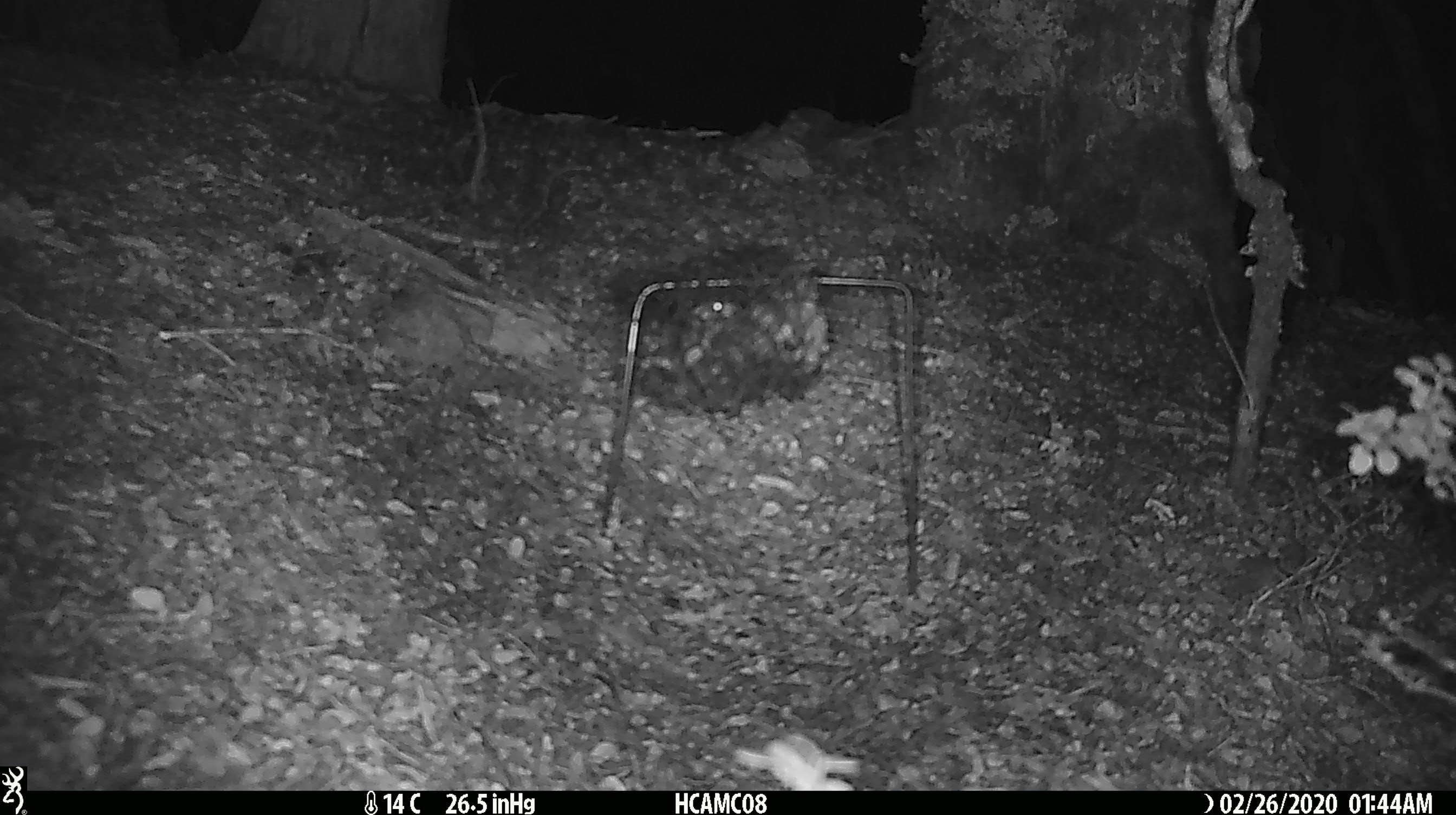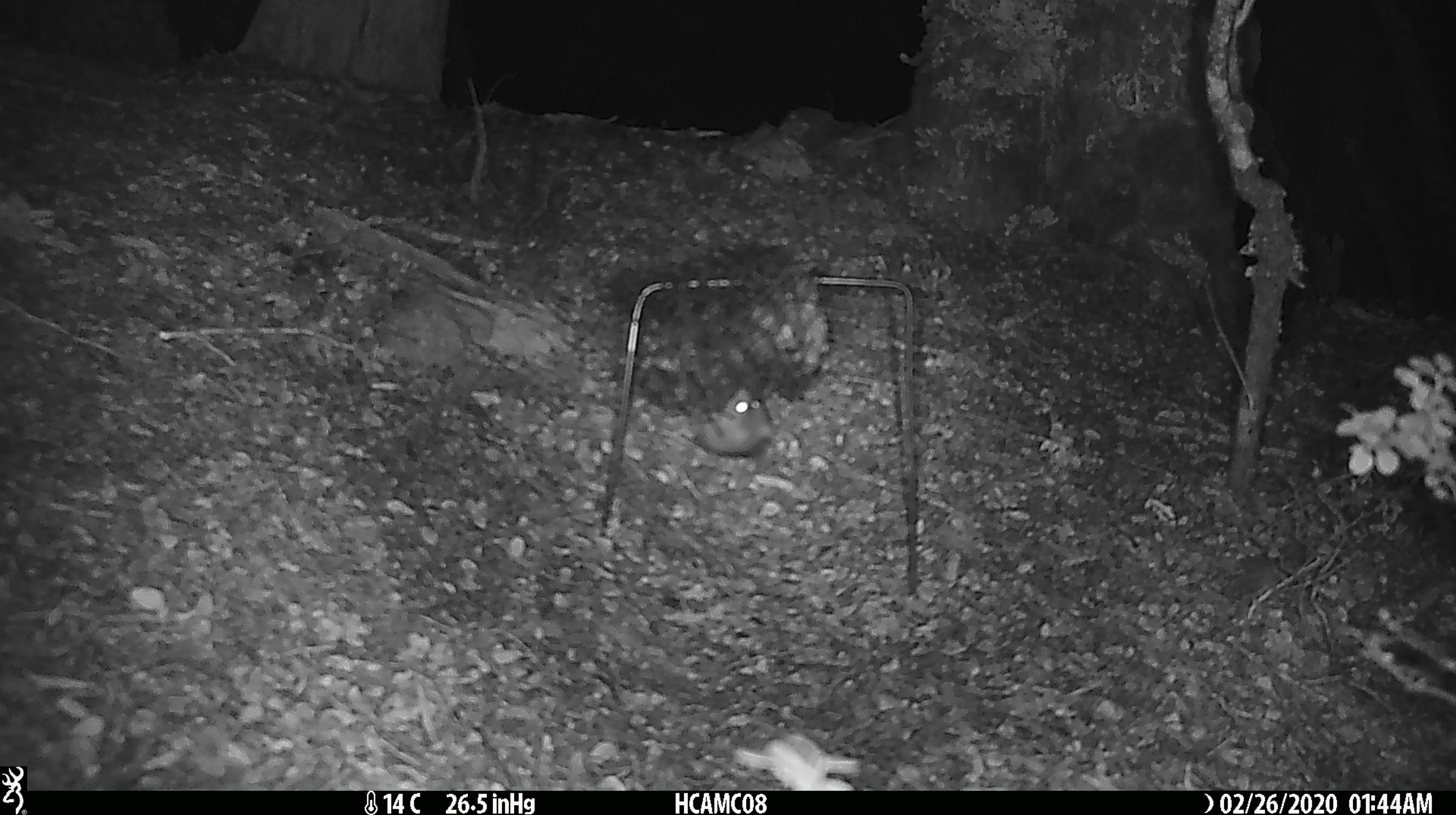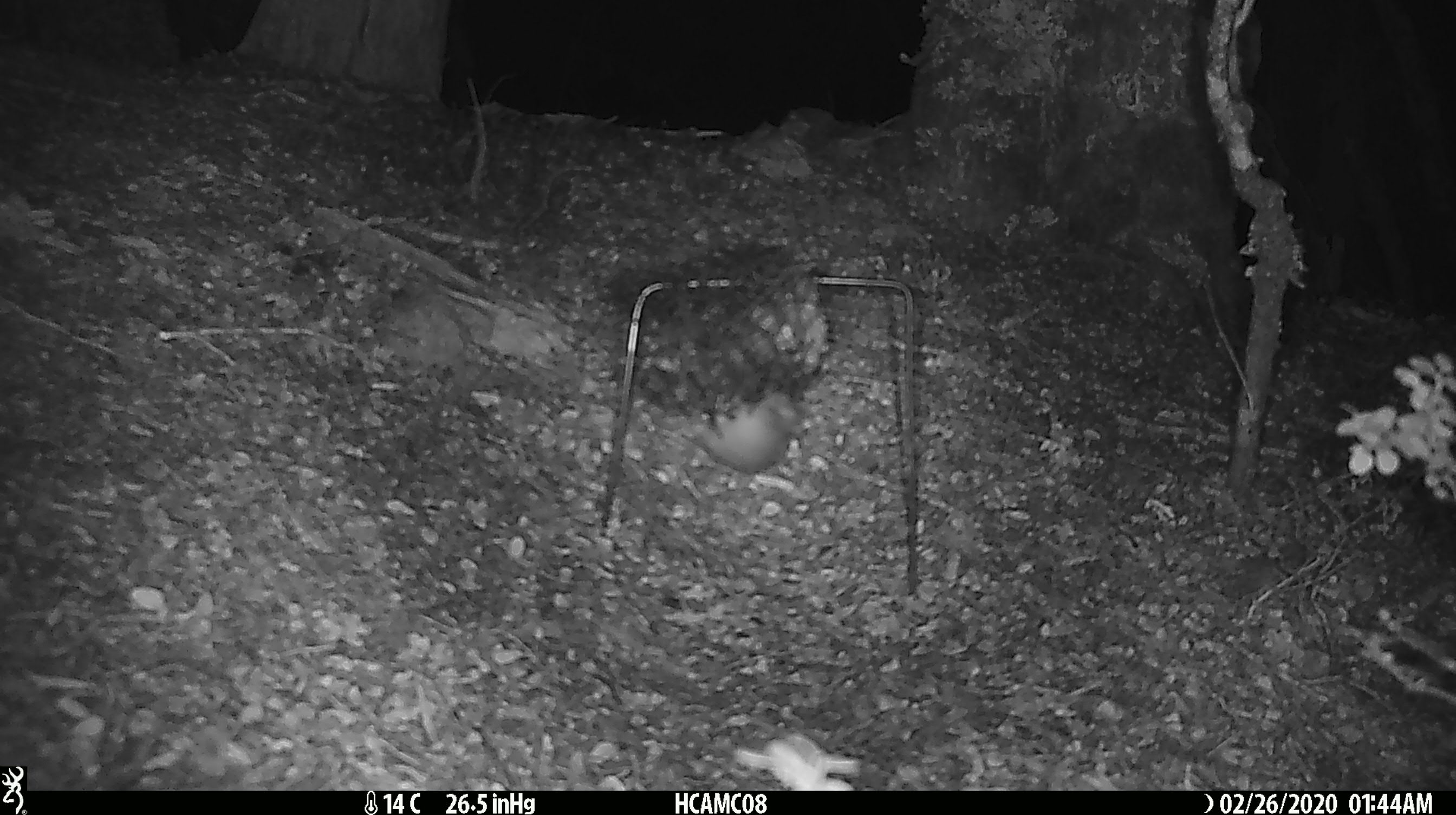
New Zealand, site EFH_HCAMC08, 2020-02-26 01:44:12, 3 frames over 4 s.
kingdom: Animalia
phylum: Chordata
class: Mammalia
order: Rodentia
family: Muridae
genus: Mus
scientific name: Mus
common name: mouse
Mouse (Mus).